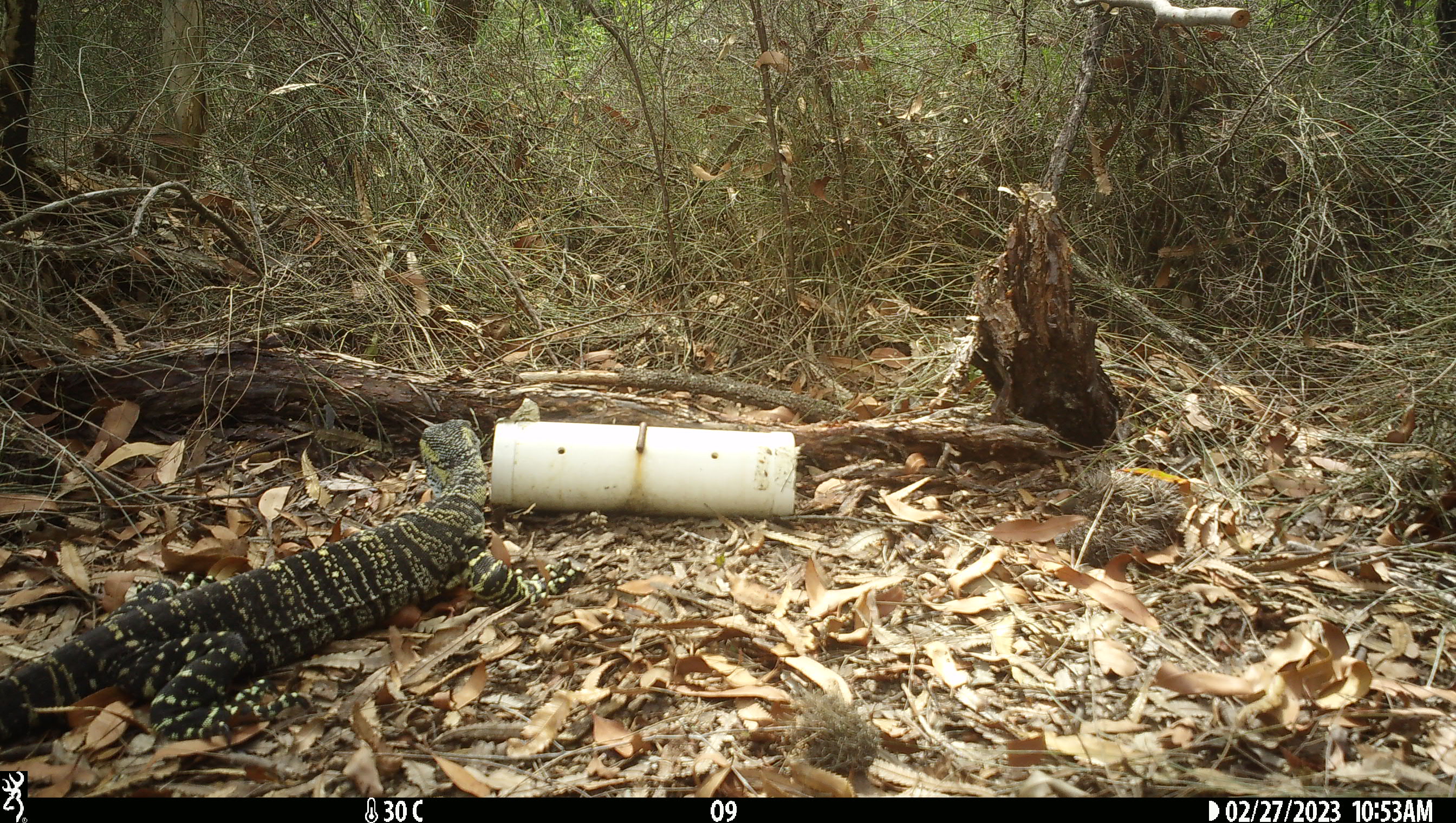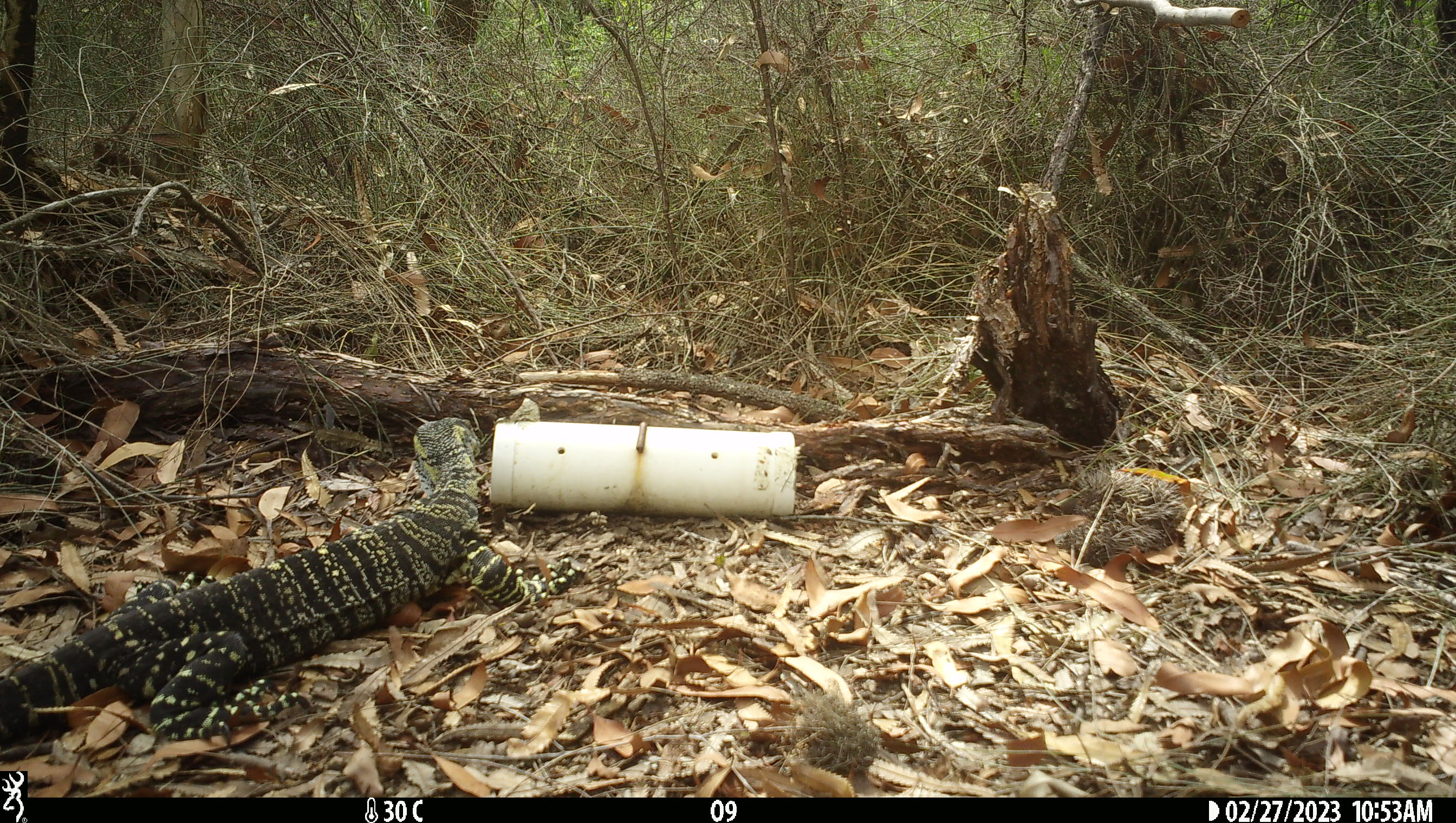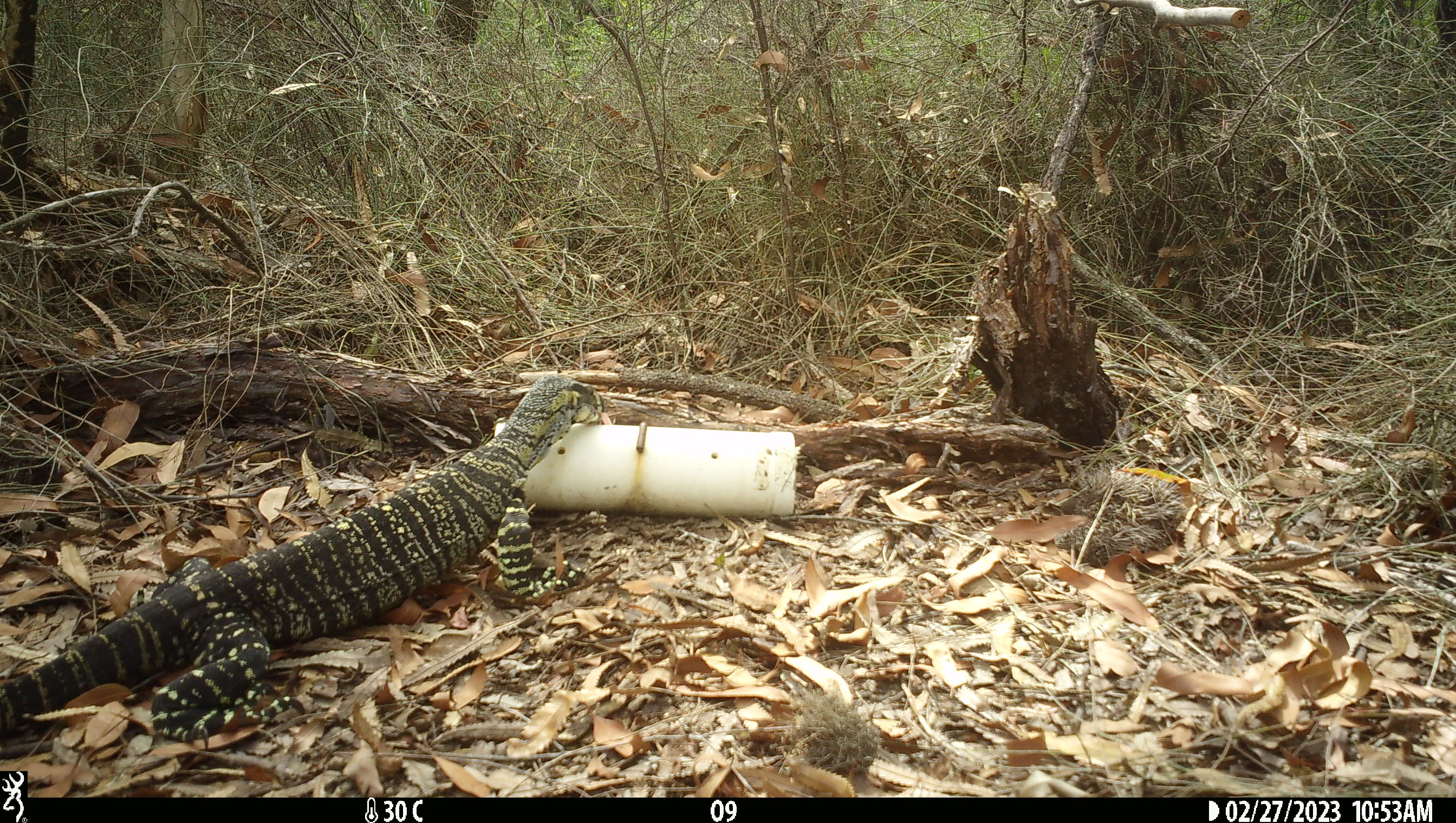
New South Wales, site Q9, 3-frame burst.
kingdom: Animalia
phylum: Chordata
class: Reptilia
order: Squamata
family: Varanidae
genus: Varanus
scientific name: Varanus varius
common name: lace monitor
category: goanna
Goanna (lace monitor) (Varanus varius).